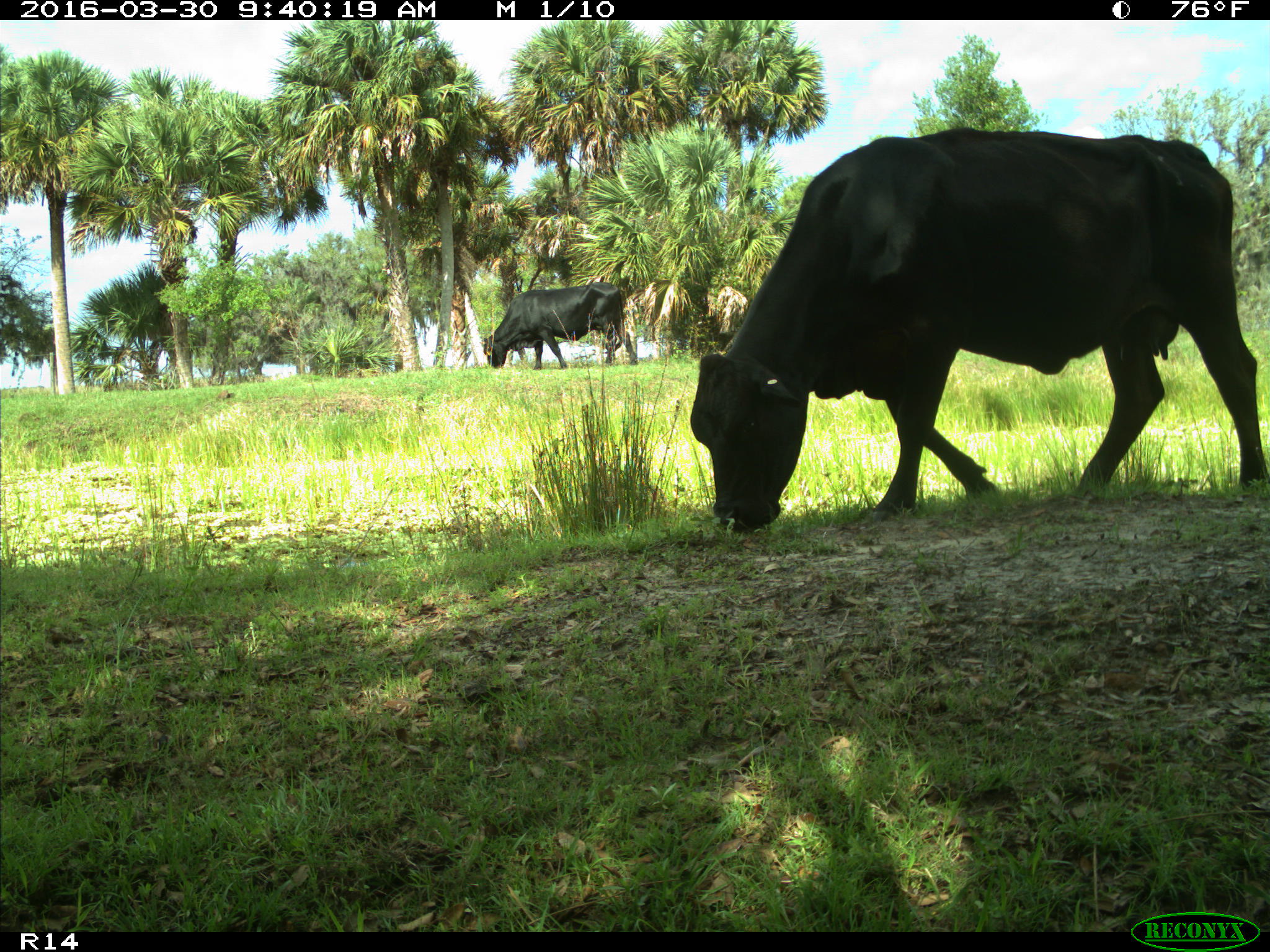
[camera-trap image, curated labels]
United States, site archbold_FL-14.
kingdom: Animalia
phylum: Chordata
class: Mammalia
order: Artiodactyla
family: Bovidae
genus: Bos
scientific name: Bos taurus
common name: domestic cow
Bos taurus (domestic cow).